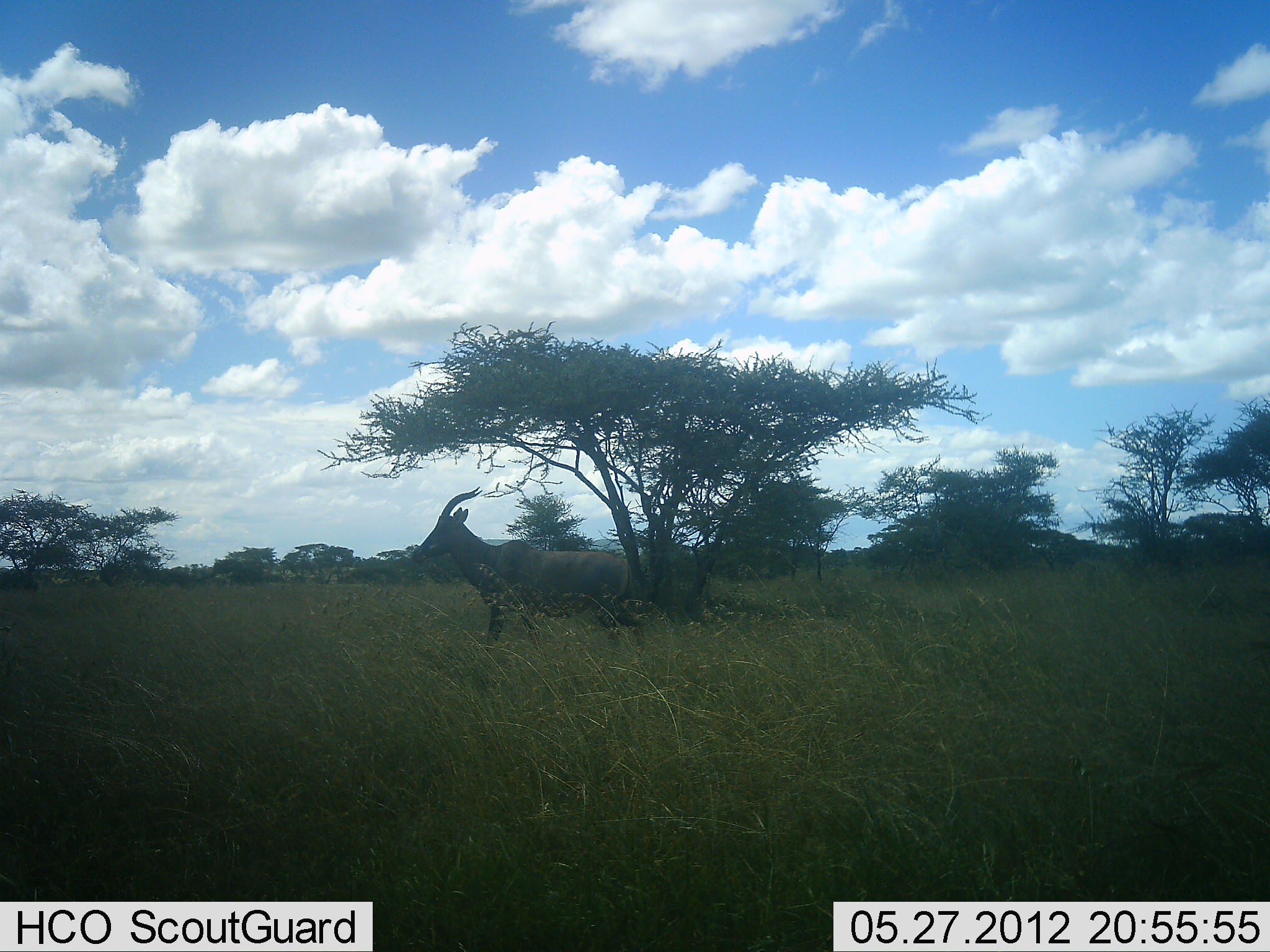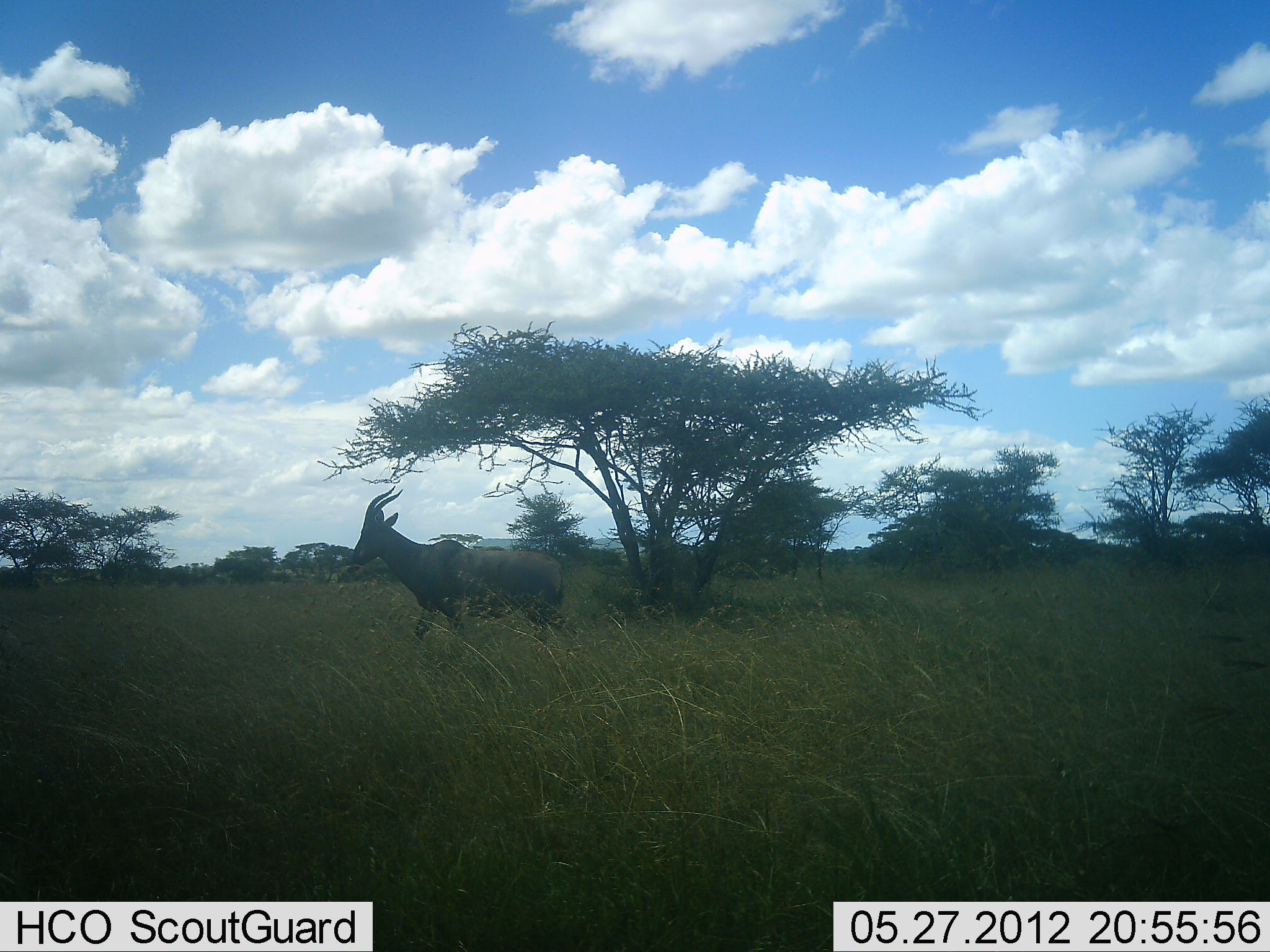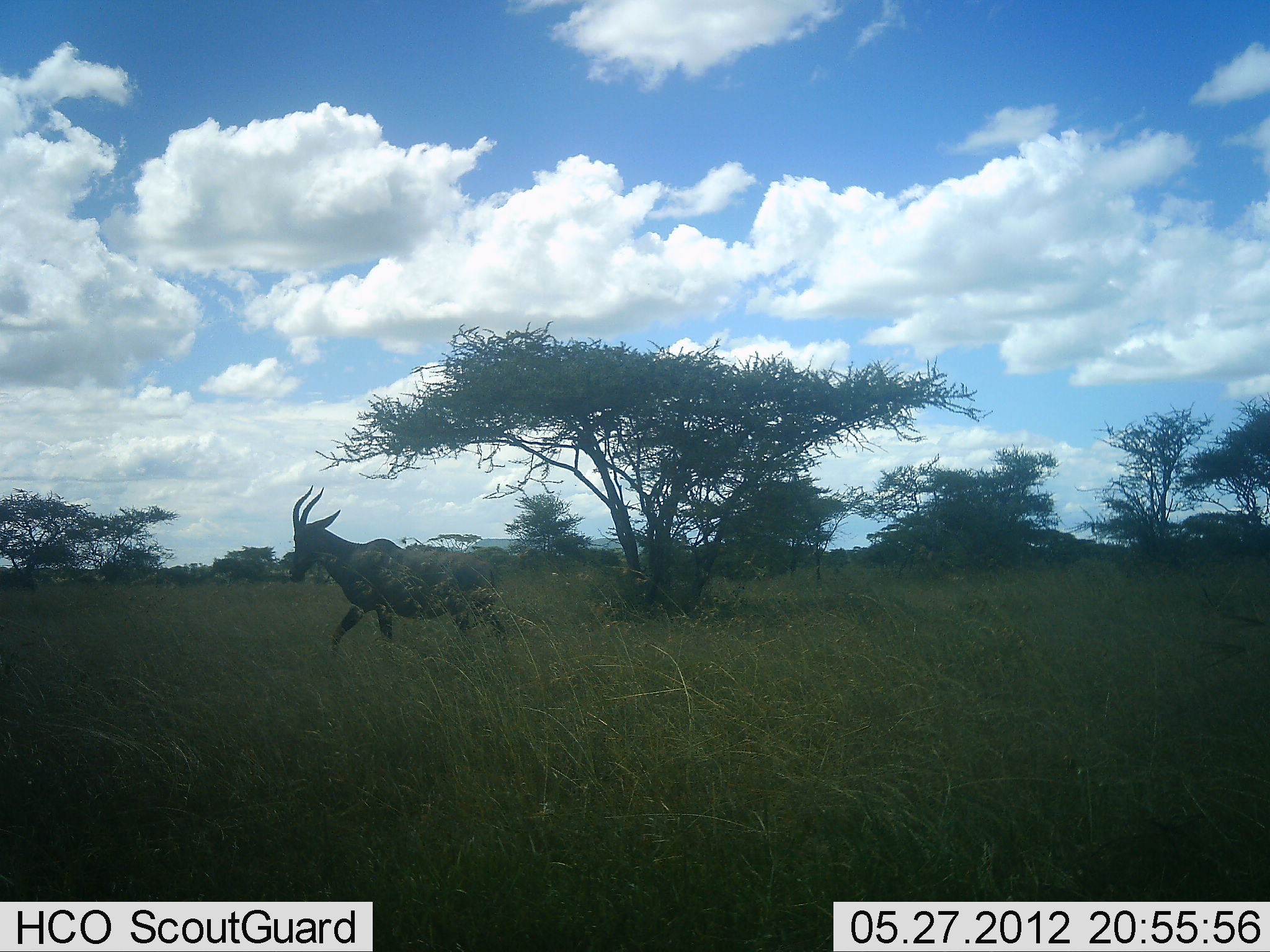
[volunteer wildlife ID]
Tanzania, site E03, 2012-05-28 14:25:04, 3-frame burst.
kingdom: Animalia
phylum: Chordata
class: Mammalia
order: Artiodactyla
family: Bovidae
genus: Damaliscus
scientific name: Damaliscus lunatus jimela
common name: topi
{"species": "topi (Damaliscus lunatus jimela)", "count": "1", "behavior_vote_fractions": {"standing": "0%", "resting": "0%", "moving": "100%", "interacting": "0%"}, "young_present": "0%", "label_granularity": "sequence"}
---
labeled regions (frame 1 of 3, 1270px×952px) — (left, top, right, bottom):
animal: (411, 485, 647, 658)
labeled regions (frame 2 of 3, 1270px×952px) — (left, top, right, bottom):
animal: (351, 485, 566, 656)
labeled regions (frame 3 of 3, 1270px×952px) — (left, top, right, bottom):
animal: (289, 484, 506, 657)